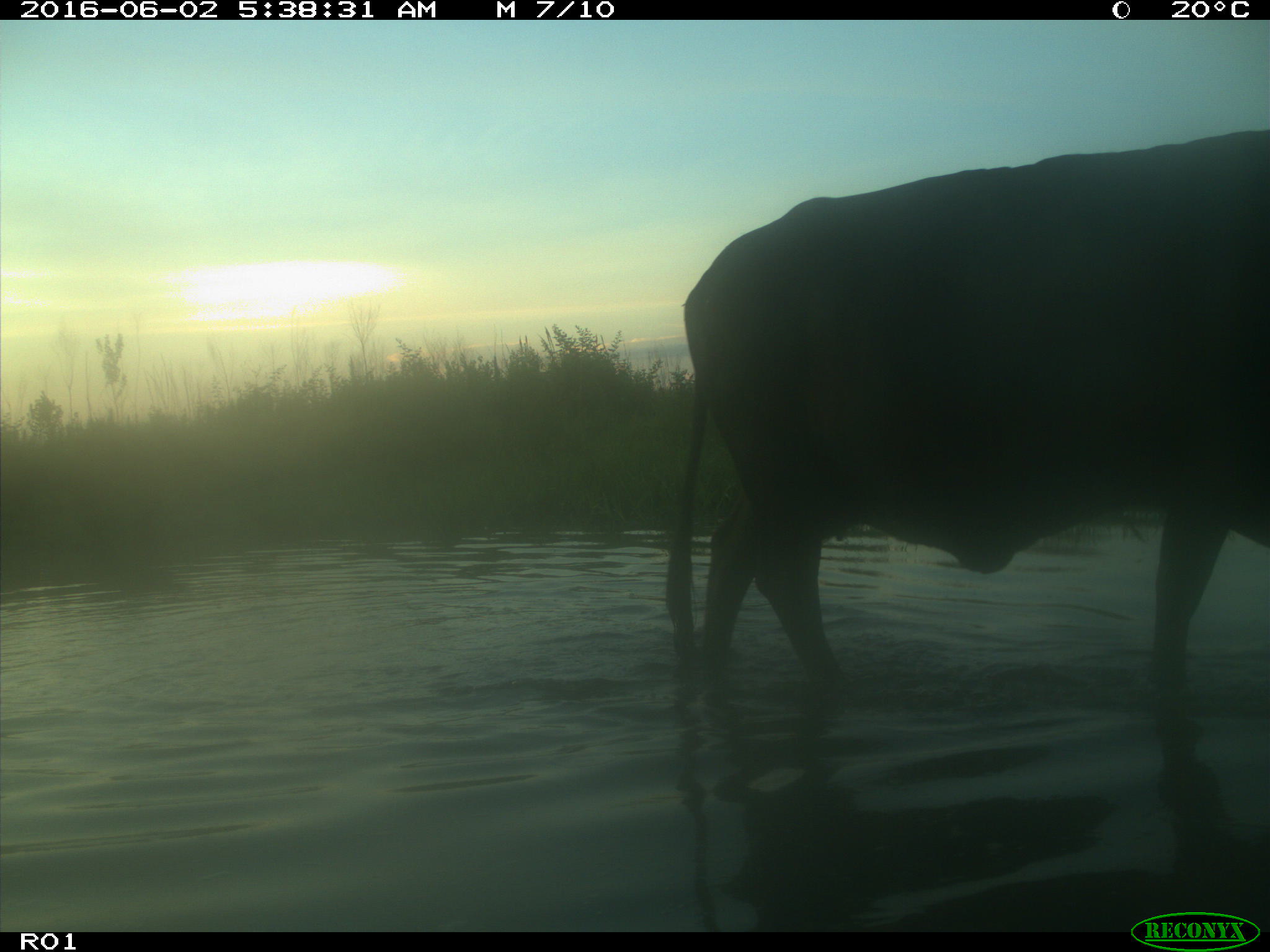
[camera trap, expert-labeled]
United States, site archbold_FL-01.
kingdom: Animalia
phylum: Chordata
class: Mammalia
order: Artiodactyla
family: Bovidae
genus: Bos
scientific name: Bos taurus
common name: domestic cow